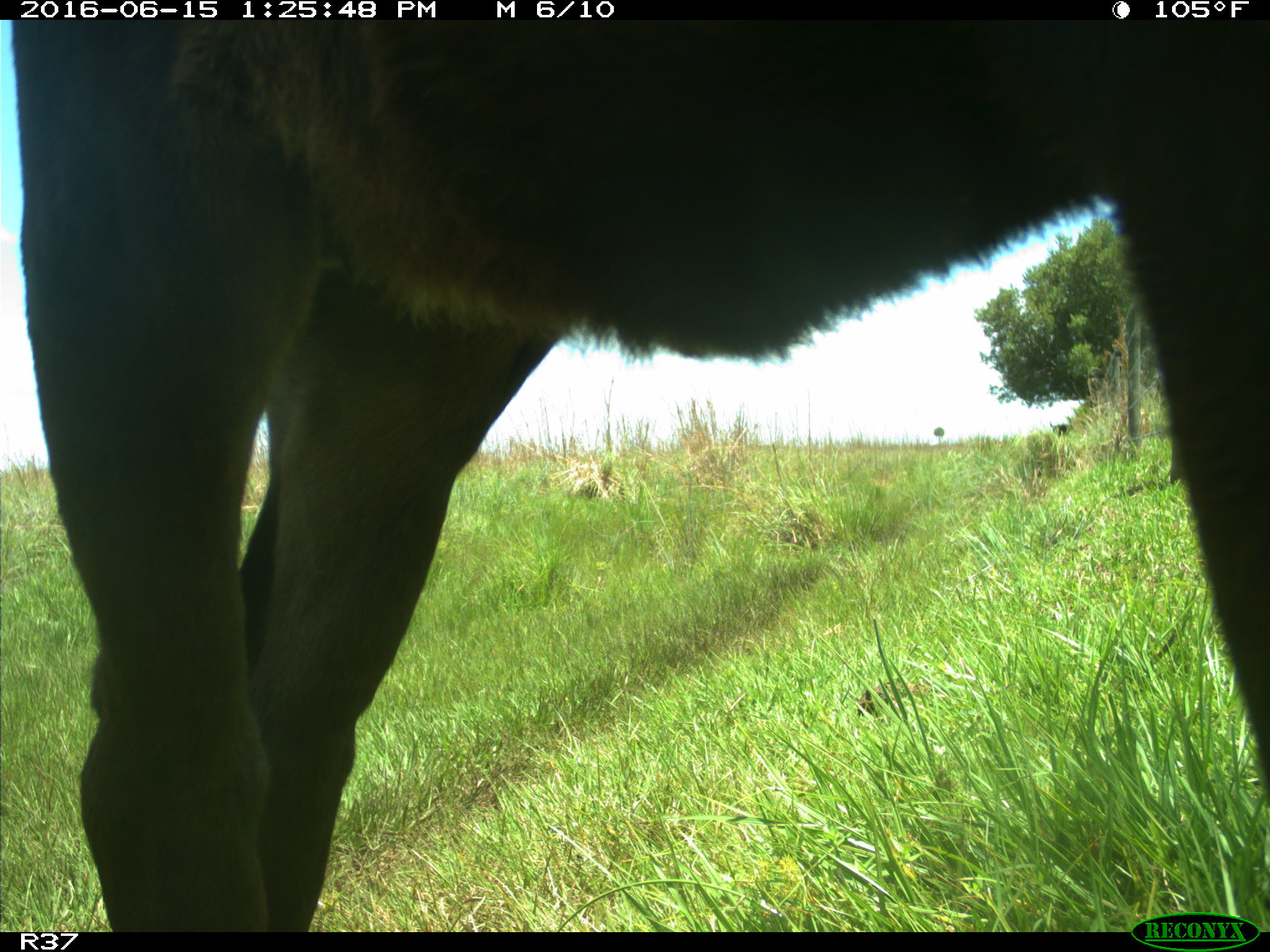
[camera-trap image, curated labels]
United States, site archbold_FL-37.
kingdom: Animalia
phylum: Chordata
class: Mammalia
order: Artiodactyla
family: Bovidae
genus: Bos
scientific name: Bos taurus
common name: domestic cow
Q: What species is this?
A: Bos taurus (domestic cow).